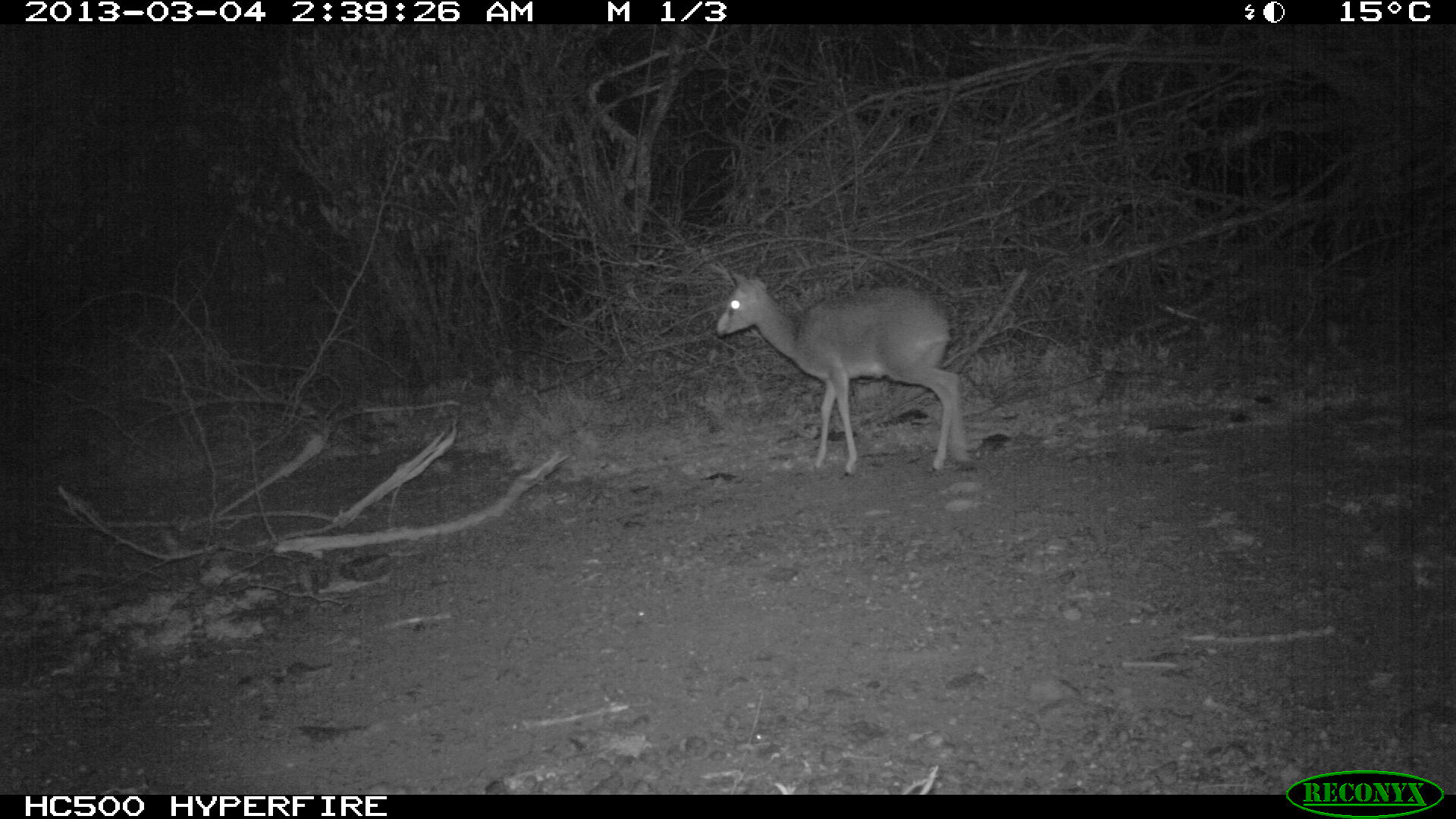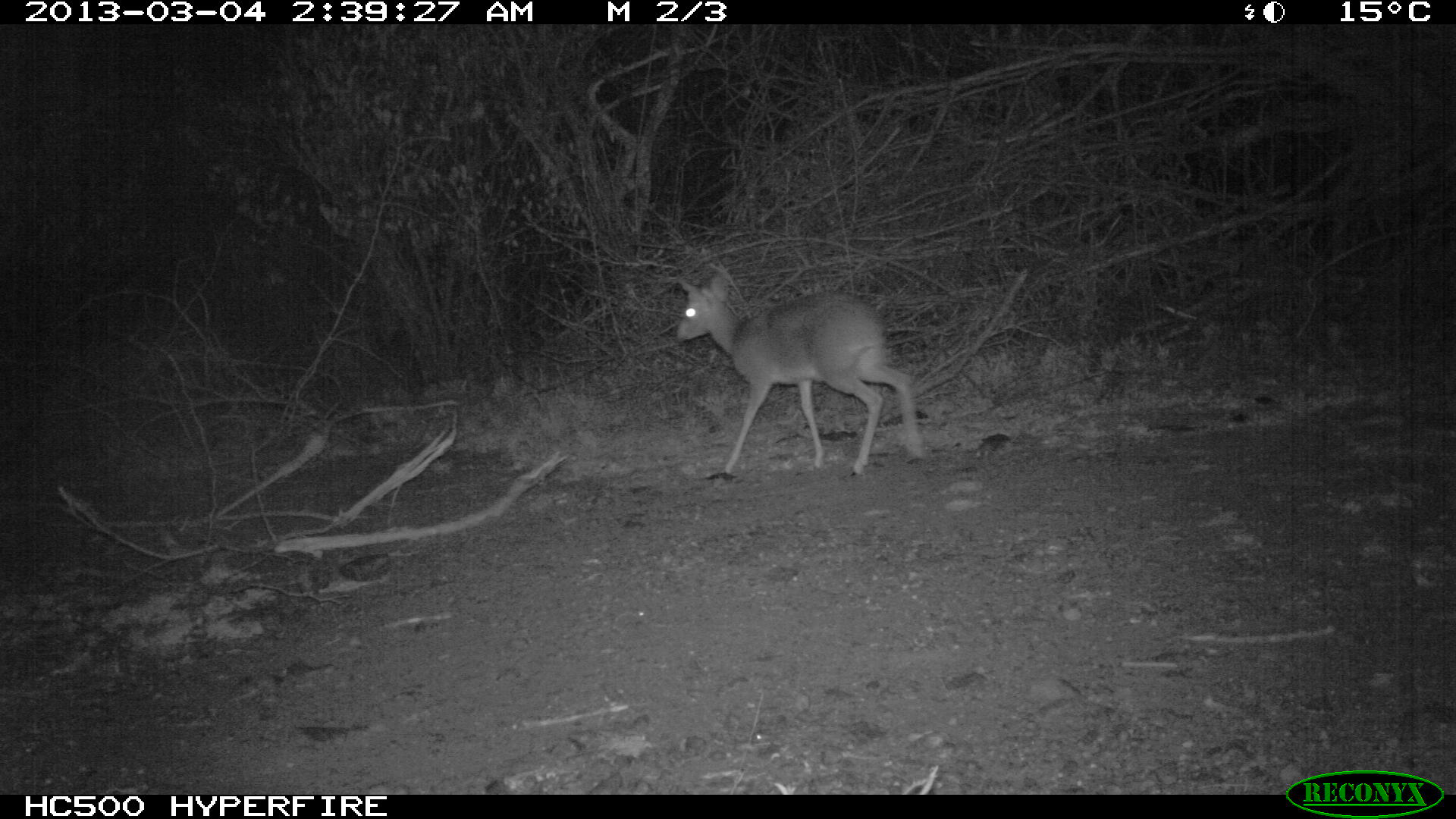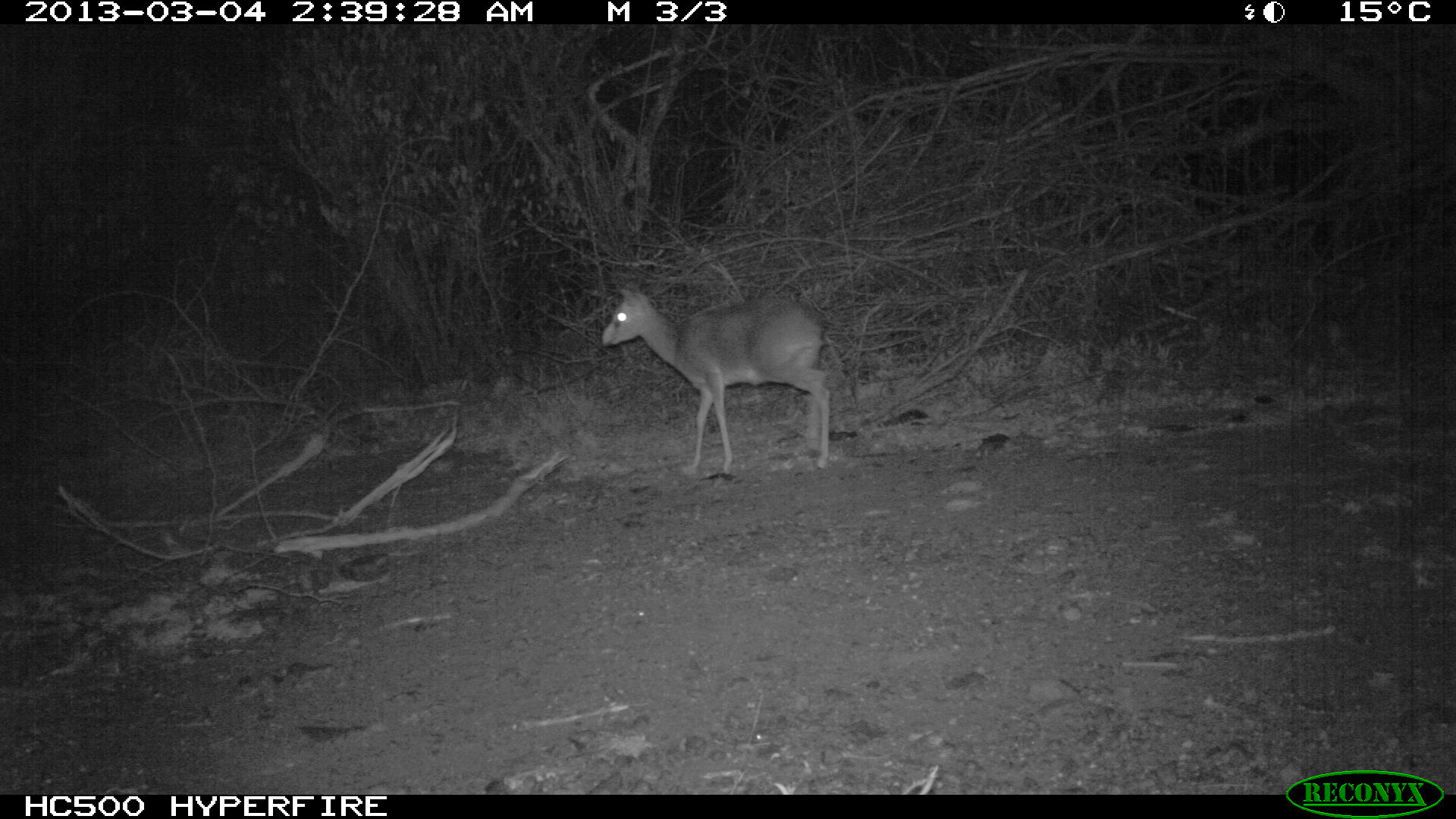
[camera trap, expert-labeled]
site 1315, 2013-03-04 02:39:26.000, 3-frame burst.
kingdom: Animalia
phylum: Chordata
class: Mammalia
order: Artiodactyla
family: Bovidae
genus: Madoqua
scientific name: Madoqua guentheri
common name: günther's dik-dik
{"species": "Madoqua guentheri (günther's dik-dik)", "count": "1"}